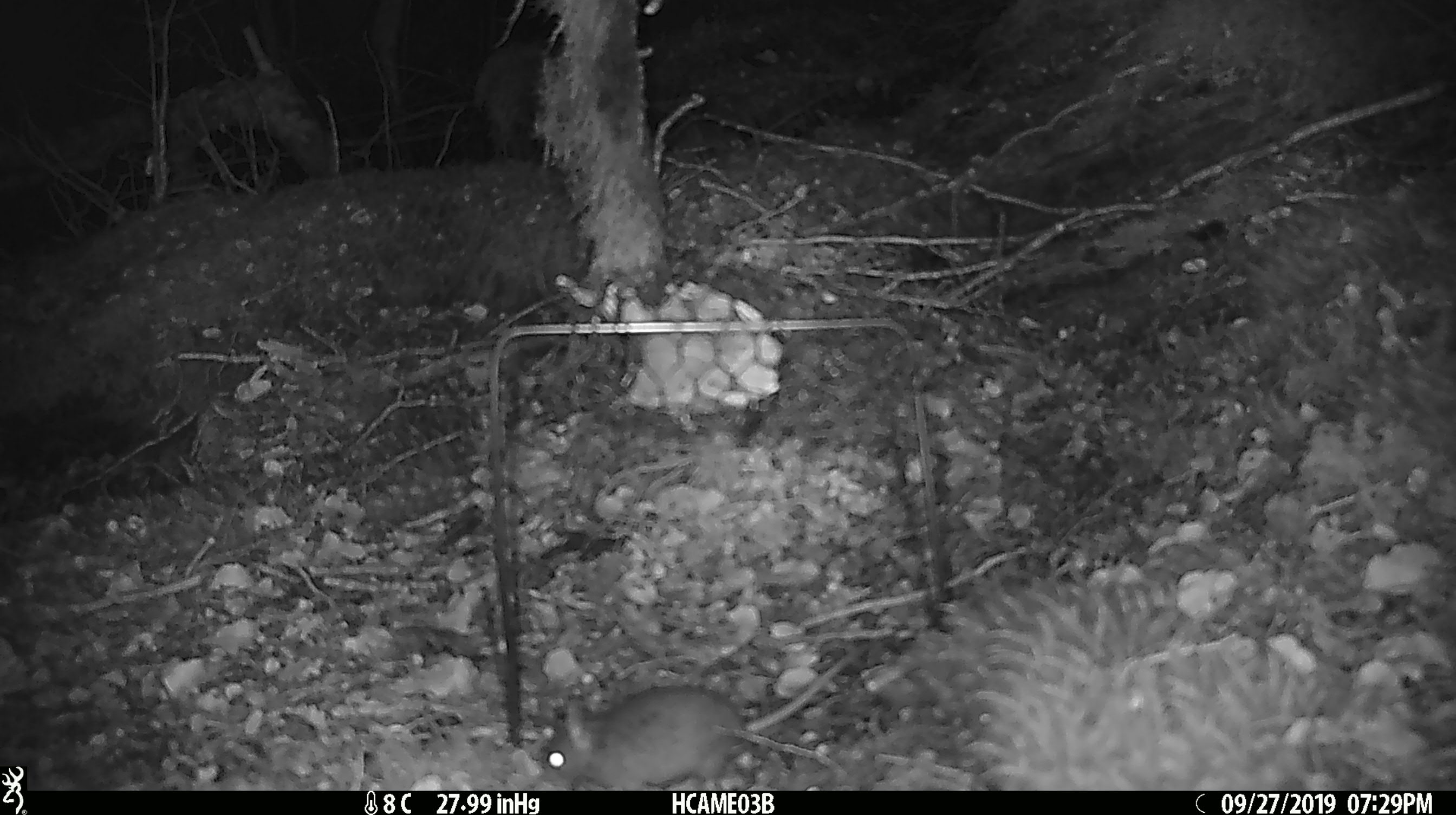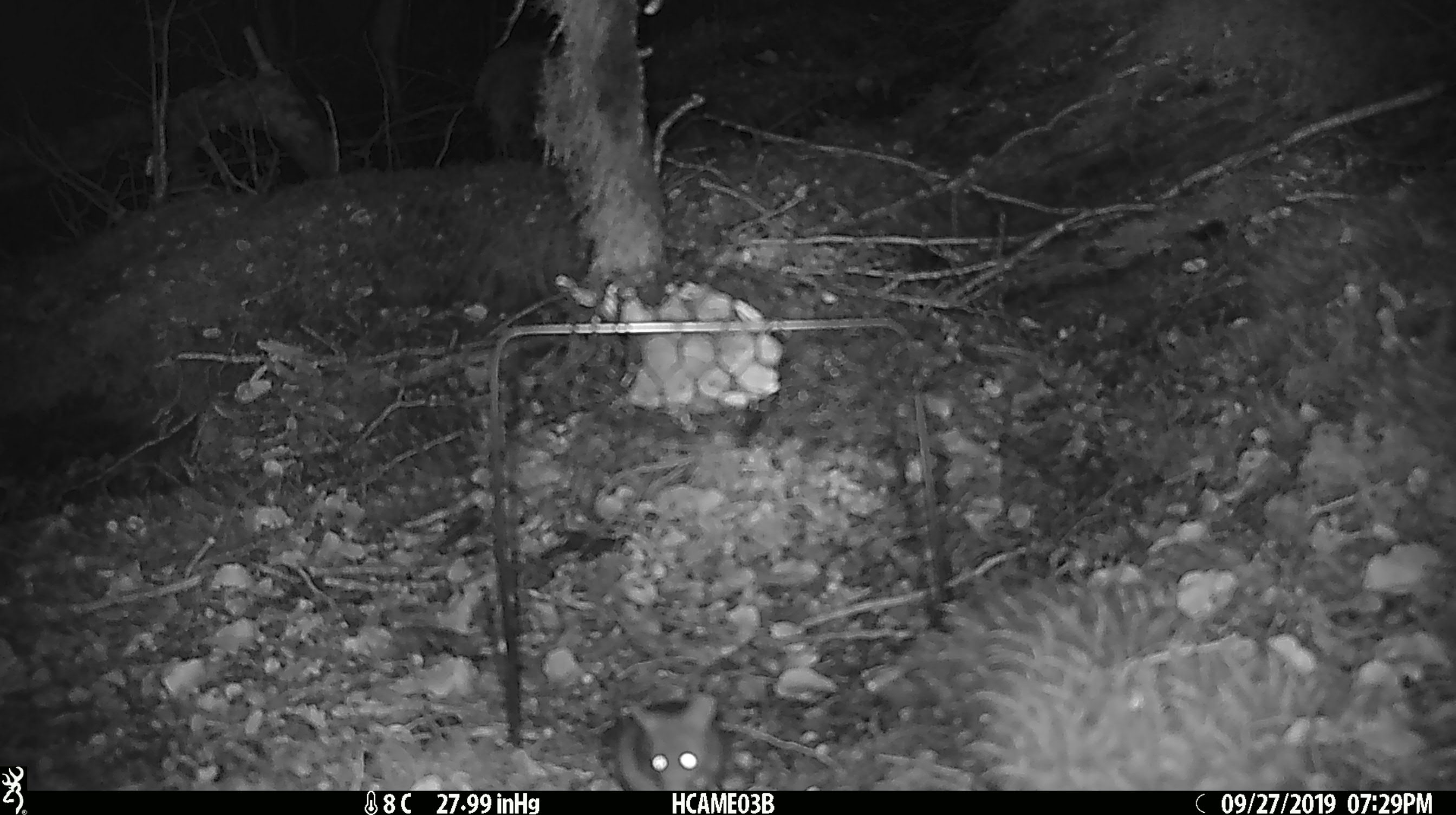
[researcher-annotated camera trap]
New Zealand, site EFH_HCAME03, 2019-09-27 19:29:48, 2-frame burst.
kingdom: Animalia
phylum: Chordata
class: Mammalia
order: Rodentia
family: Muridae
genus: Mus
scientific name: Mus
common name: mouse